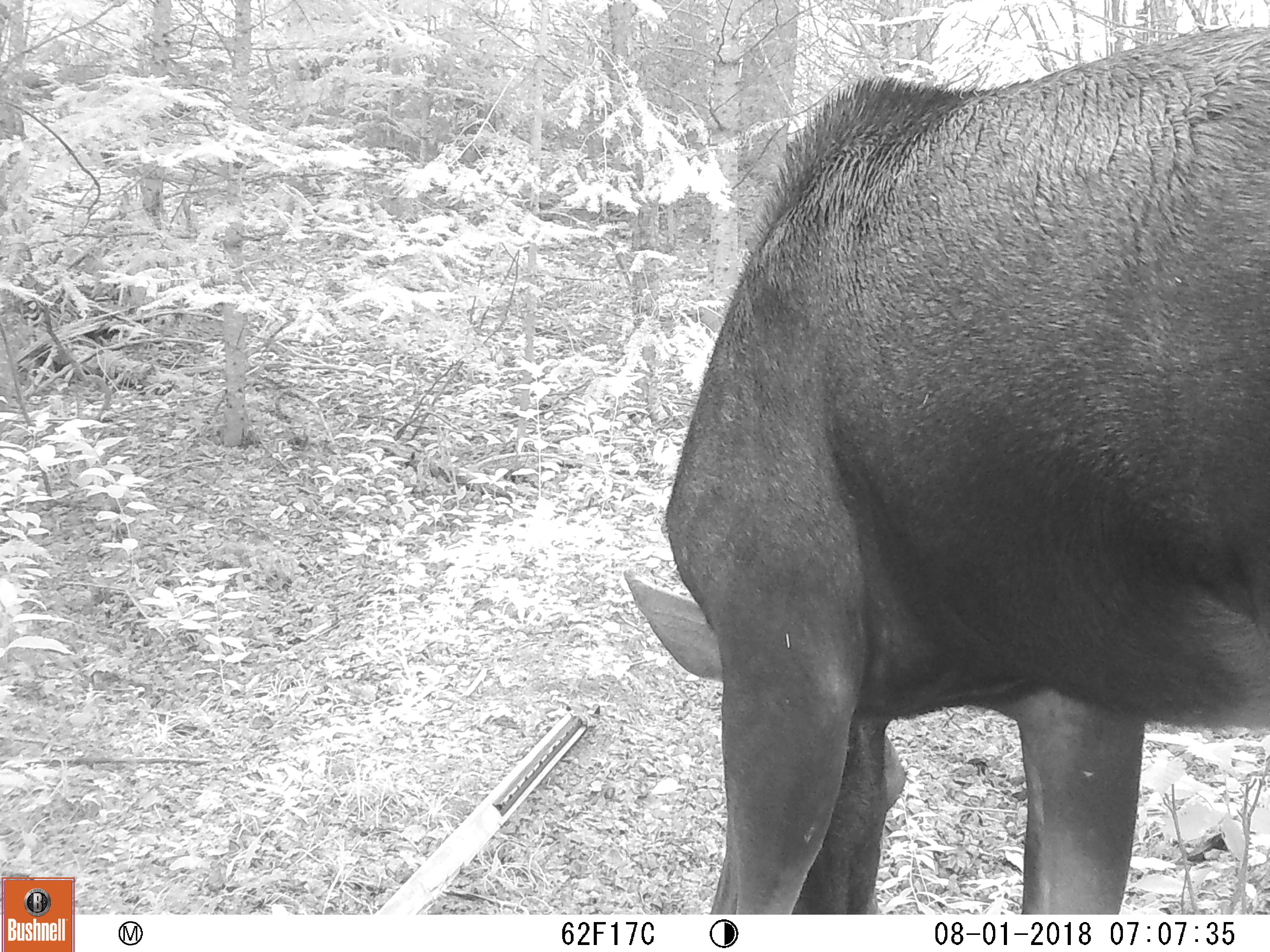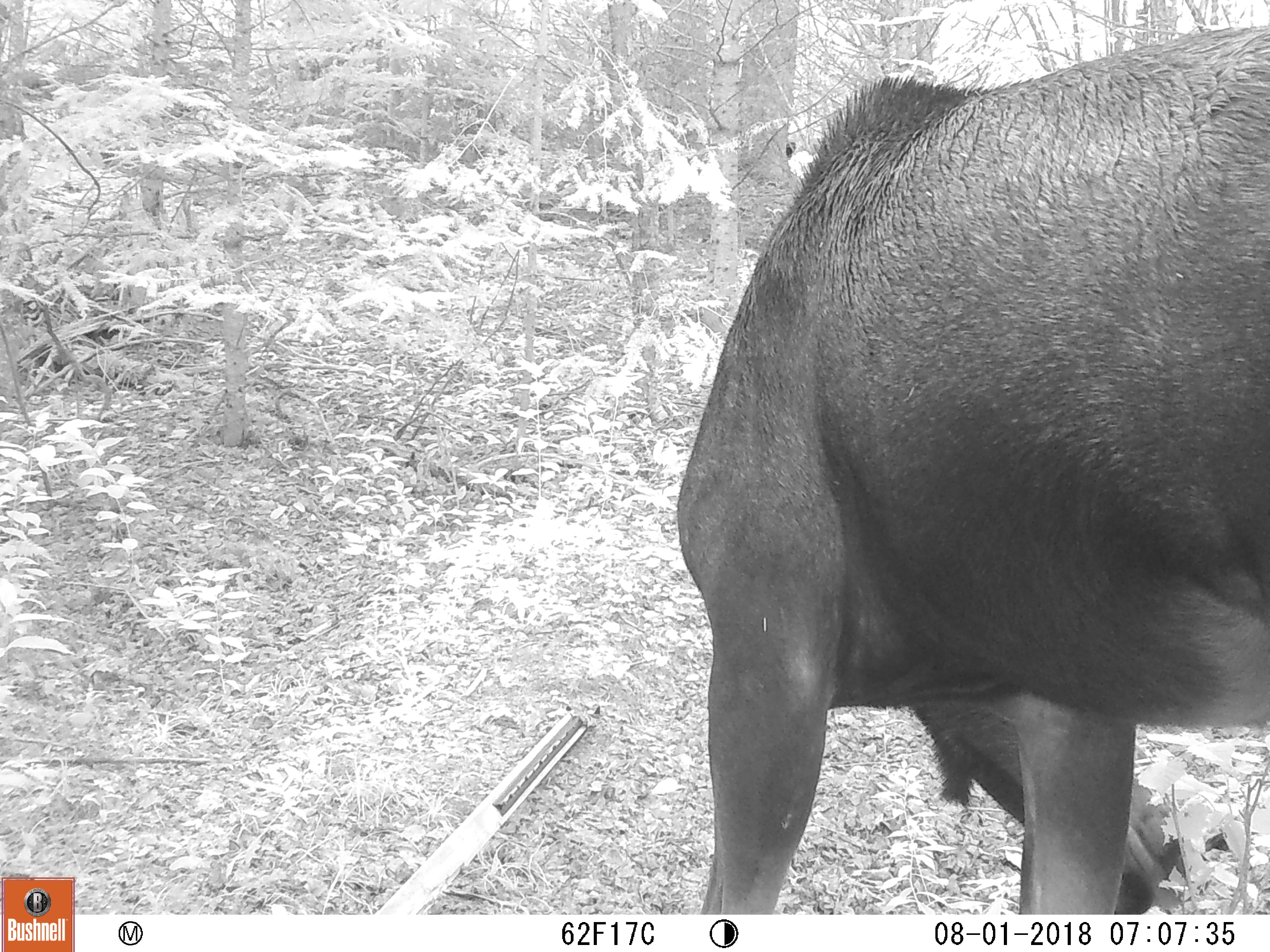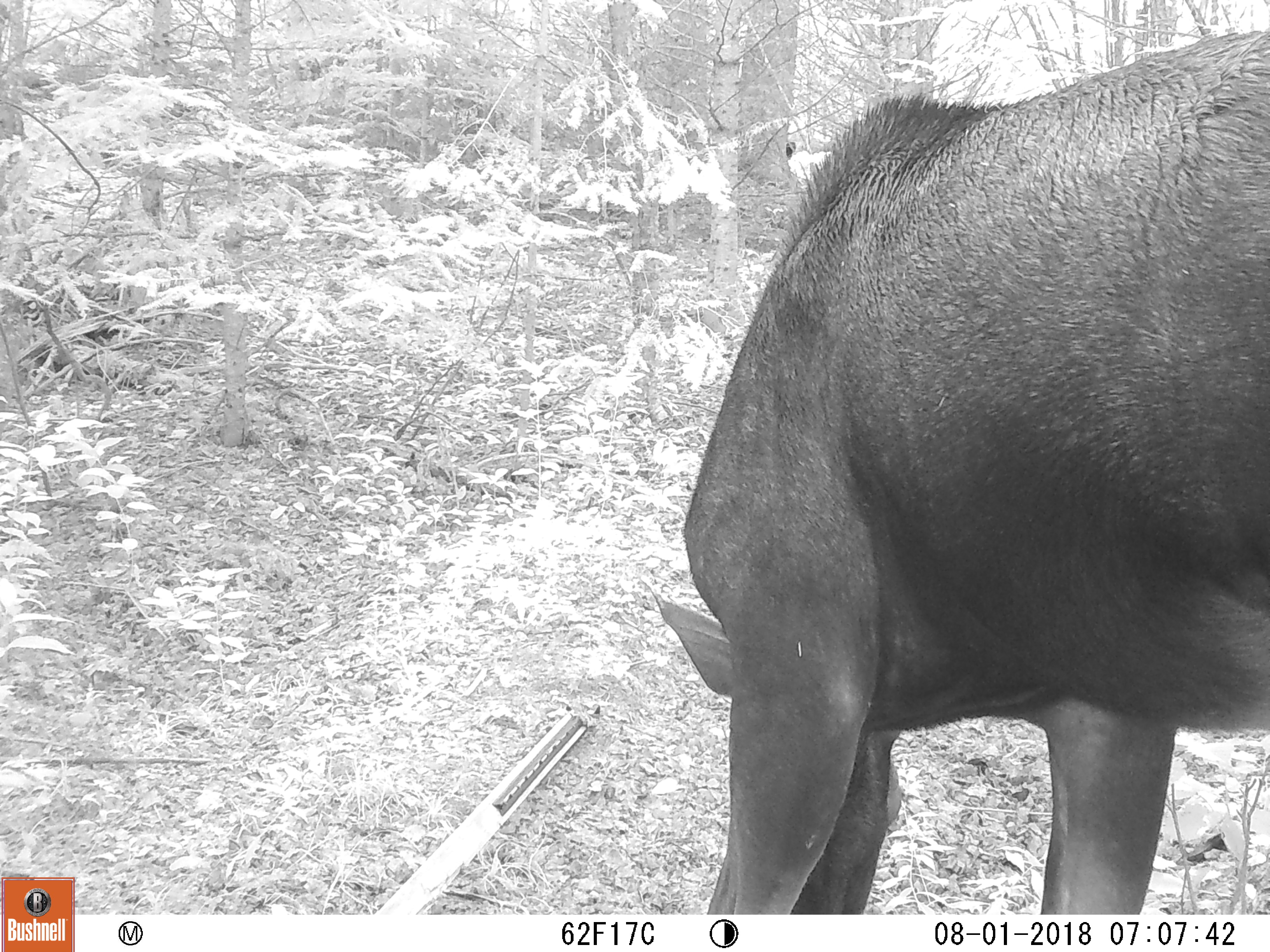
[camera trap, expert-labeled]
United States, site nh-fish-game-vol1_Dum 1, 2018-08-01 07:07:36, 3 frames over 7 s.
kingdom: Animalia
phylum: Chordata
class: Mammalia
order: Artiodactyla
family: Cervidae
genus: Alces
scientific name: Alces alces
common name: moose